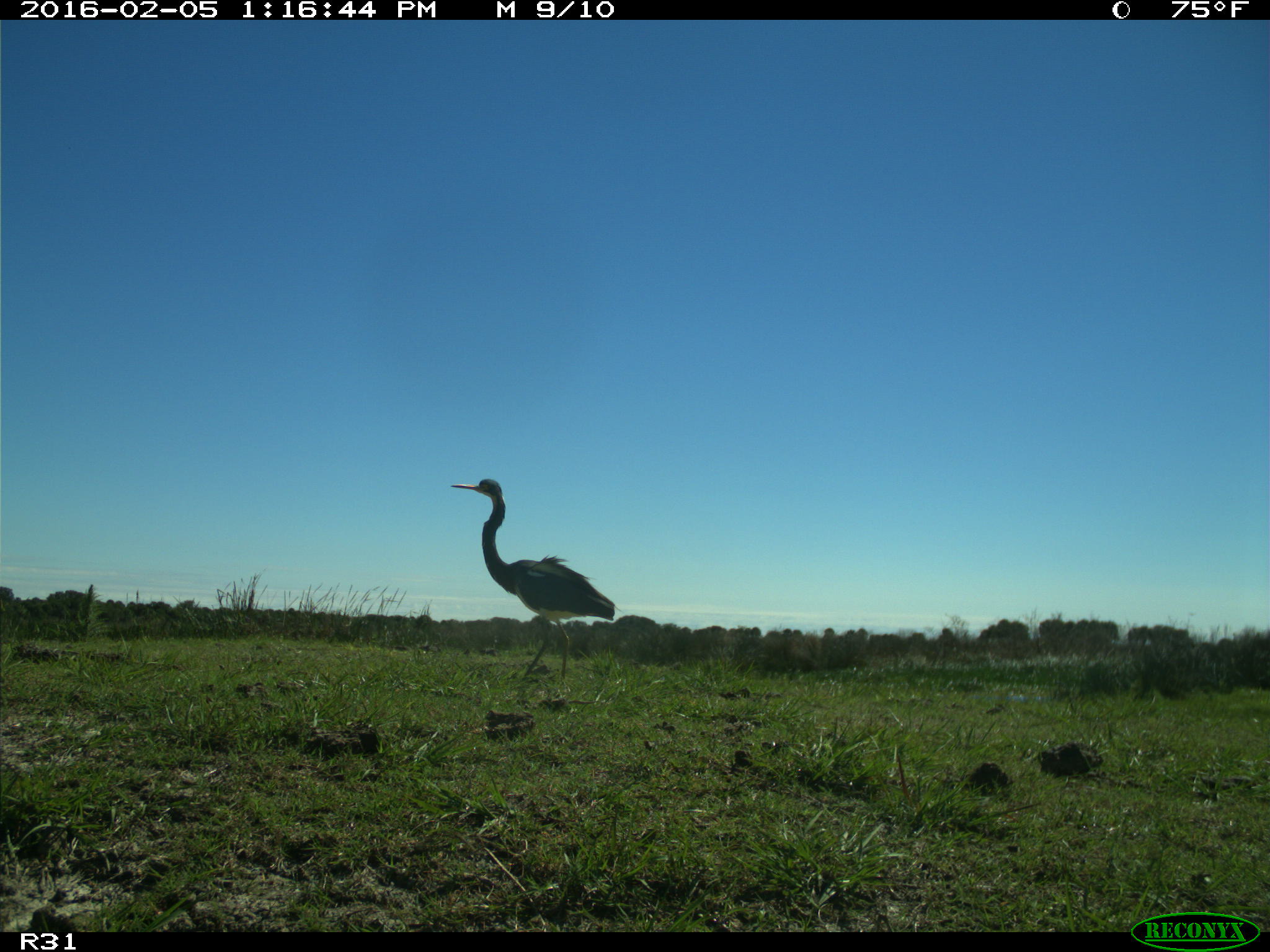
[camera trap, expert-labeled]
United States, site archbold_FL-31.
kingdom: Animalia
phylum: Chordata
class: Aves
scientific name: Aves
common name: birds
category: unidentified bird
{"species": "unidentified bird (birds) (Aves)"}